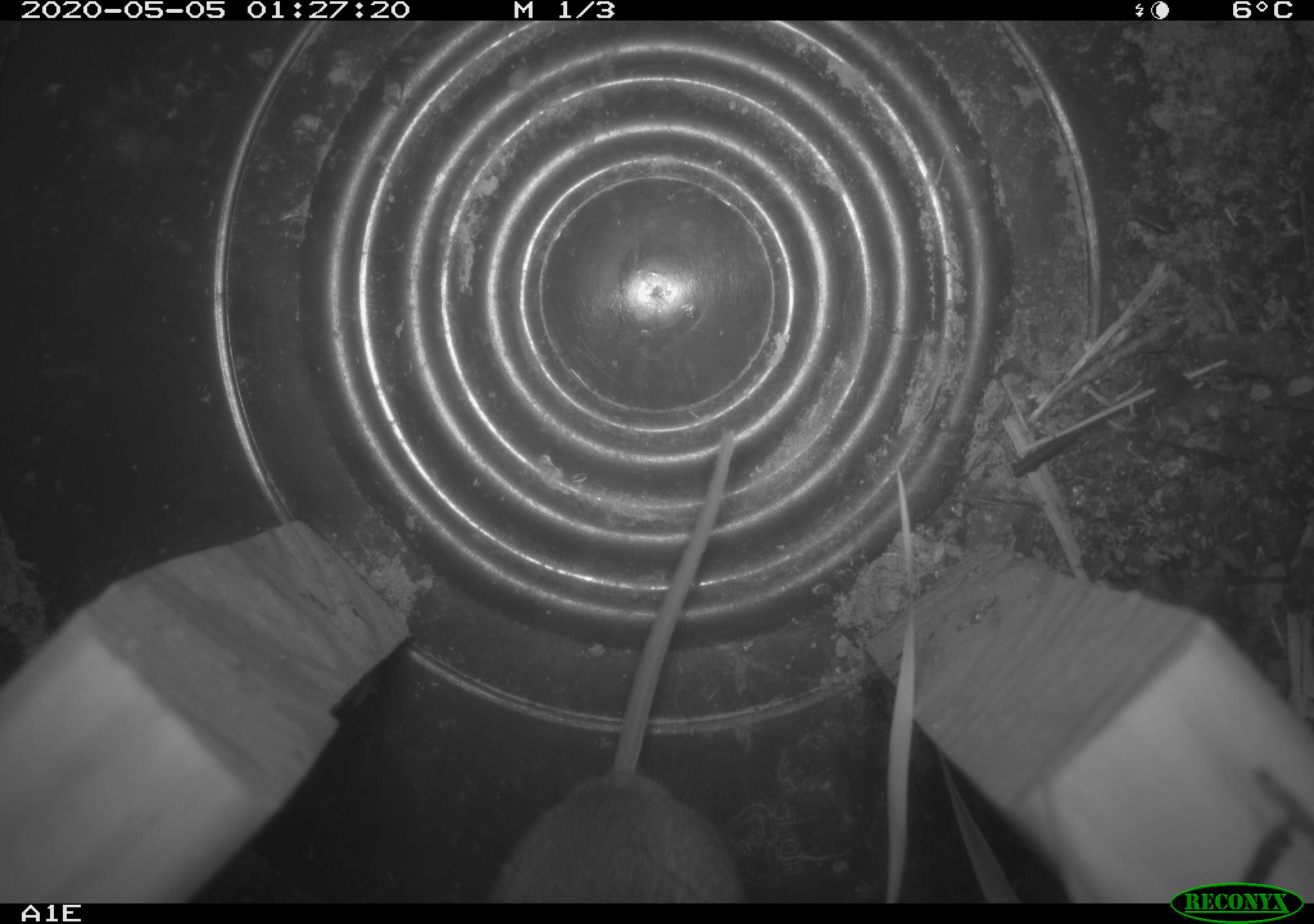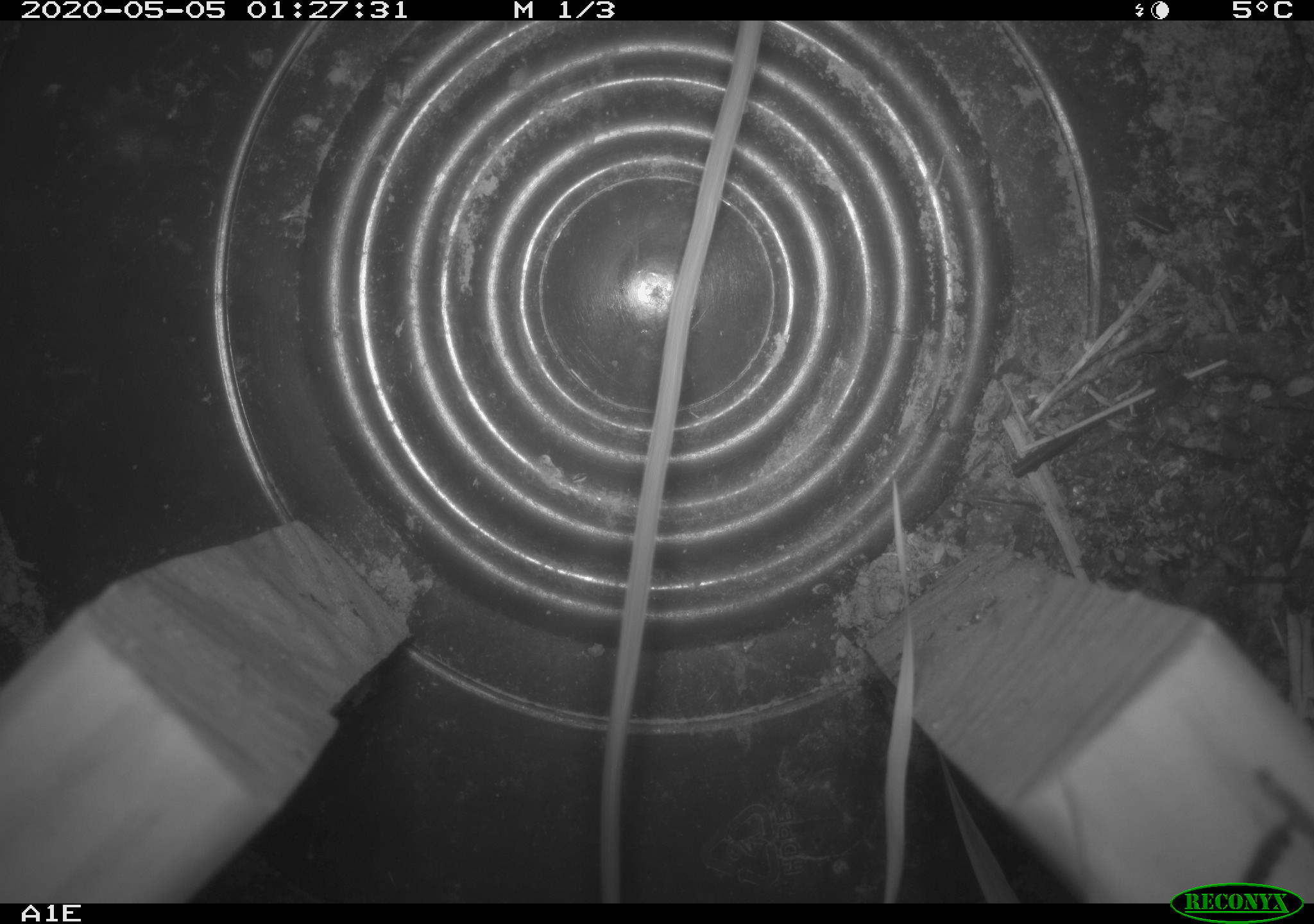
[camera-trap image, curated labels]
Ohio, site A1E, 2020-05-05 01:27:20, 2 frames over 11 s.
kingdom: Animalia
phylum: Chordata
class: Mammalia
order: Rodentia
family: Cricetidae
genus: Peromyscus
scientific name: Peromyscus leucopus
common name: white-footed mouse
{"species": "white-footed mouse (Peromyscus leucopus)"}